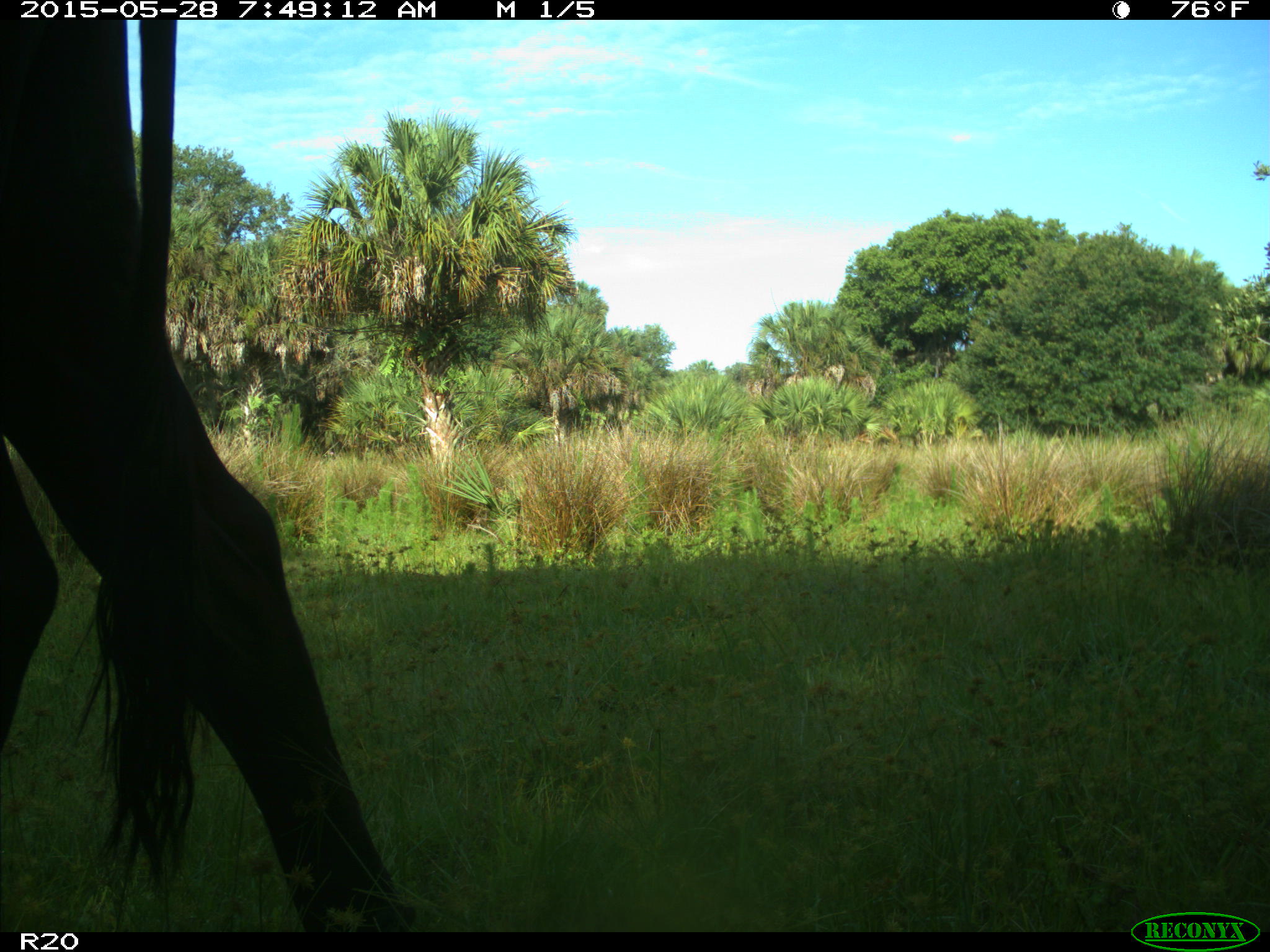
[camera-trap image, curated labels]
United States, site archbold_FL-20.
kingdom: Animalia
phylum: Chordata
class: Mammalia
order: Artiodactyla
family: Bovidae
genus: Bos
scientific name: Bos taurus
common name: domestic cow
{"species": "Bos taurus (domestic cow)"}